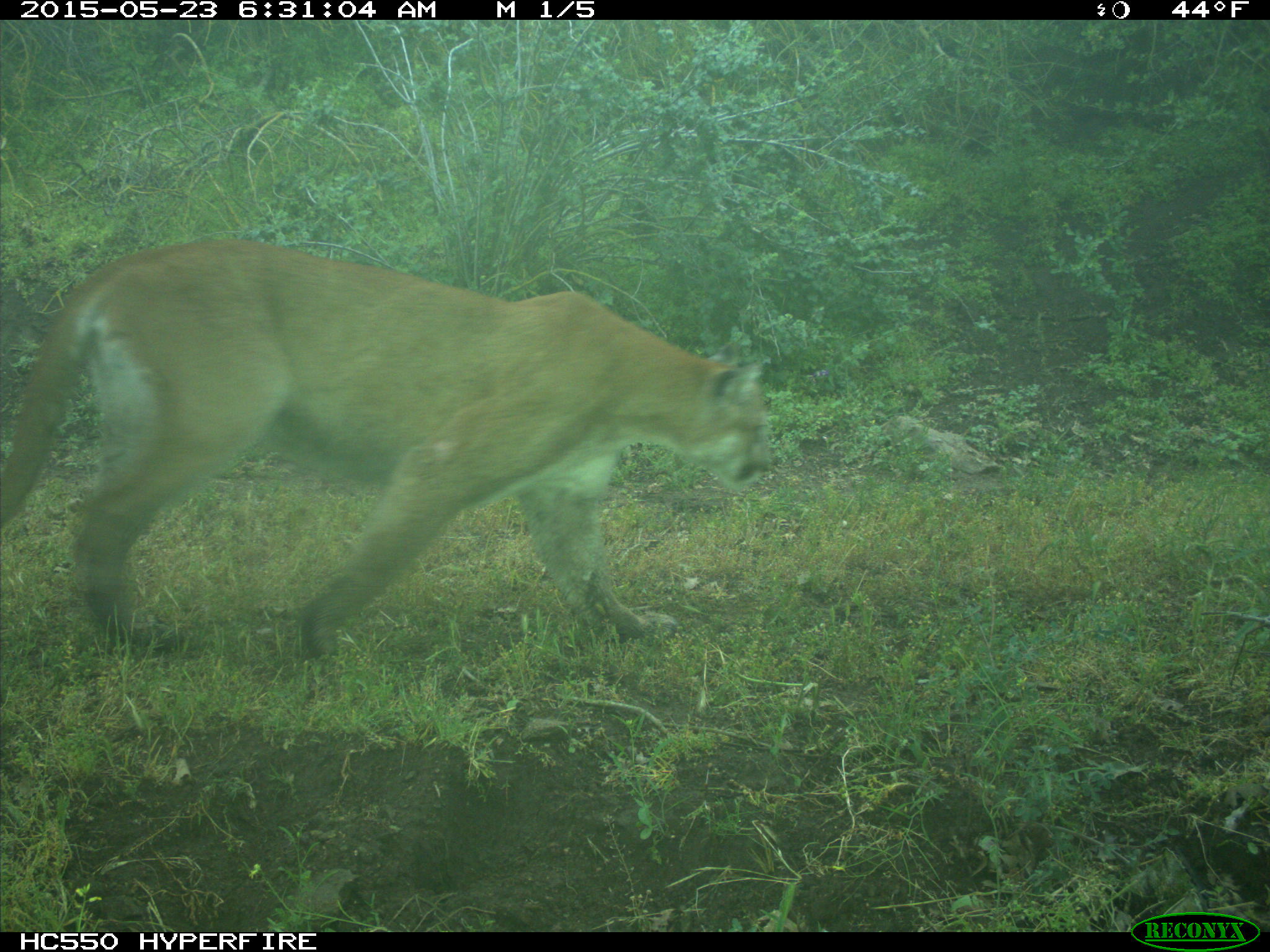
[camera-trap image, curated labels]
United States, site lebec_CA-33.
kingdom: Animalia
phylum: Chordata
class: Mammalia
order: Carnivora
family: Felidae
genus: Puma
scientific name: Puma concolor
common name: mountain lion